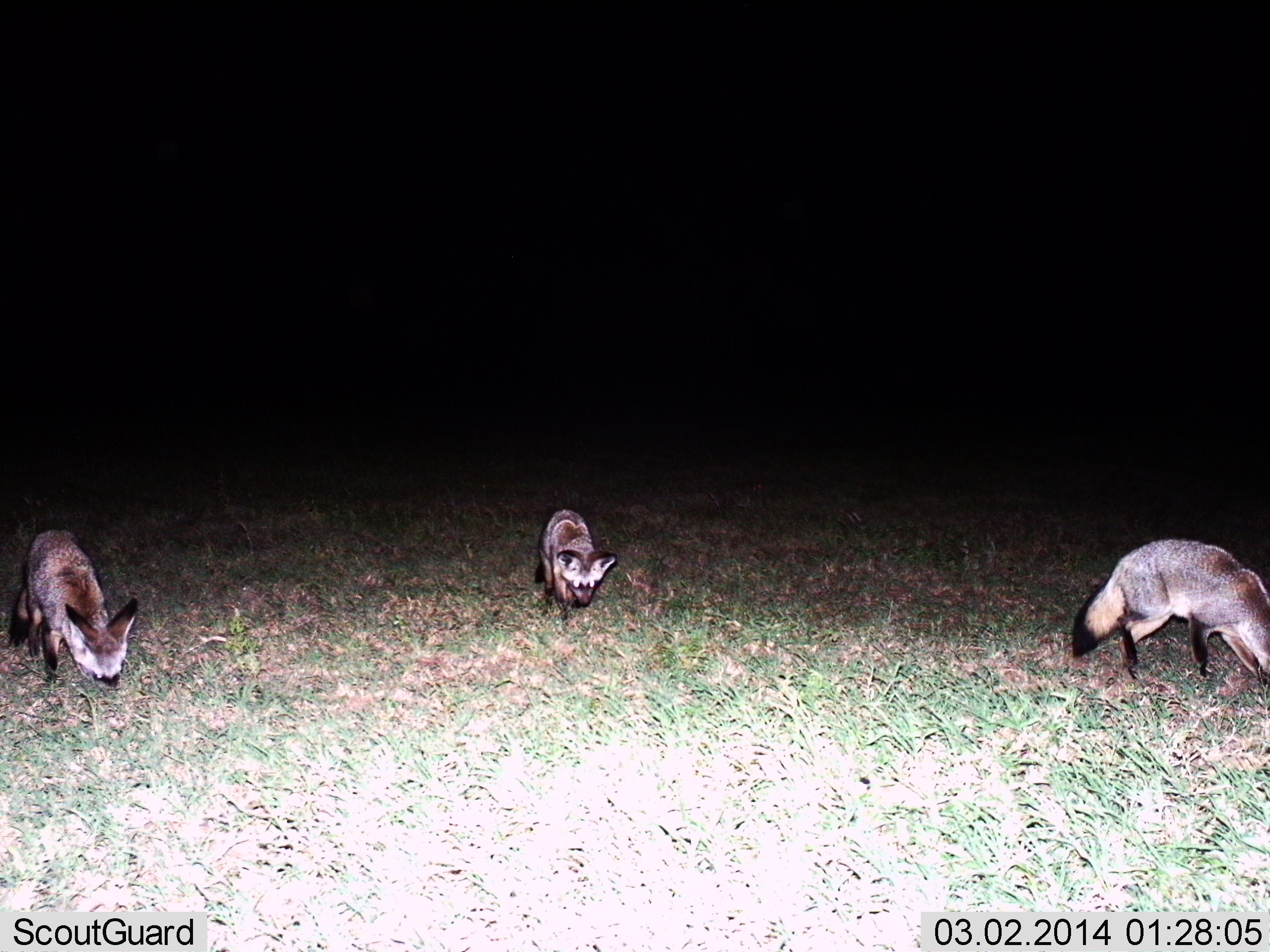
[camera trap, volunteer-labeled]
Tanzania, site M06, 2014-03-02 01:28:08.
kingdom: Animalia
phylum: Chordata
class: Mammalia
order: Carnivora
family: Canidae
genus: Otocyon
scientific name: Otocyon megalotis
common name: bat-eared fox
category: batearedfox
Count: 3.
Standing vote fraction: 30%.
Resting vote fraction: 0%.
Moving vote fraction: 60%.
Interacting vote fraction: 0%.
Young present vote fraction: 0%.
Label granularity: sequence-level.